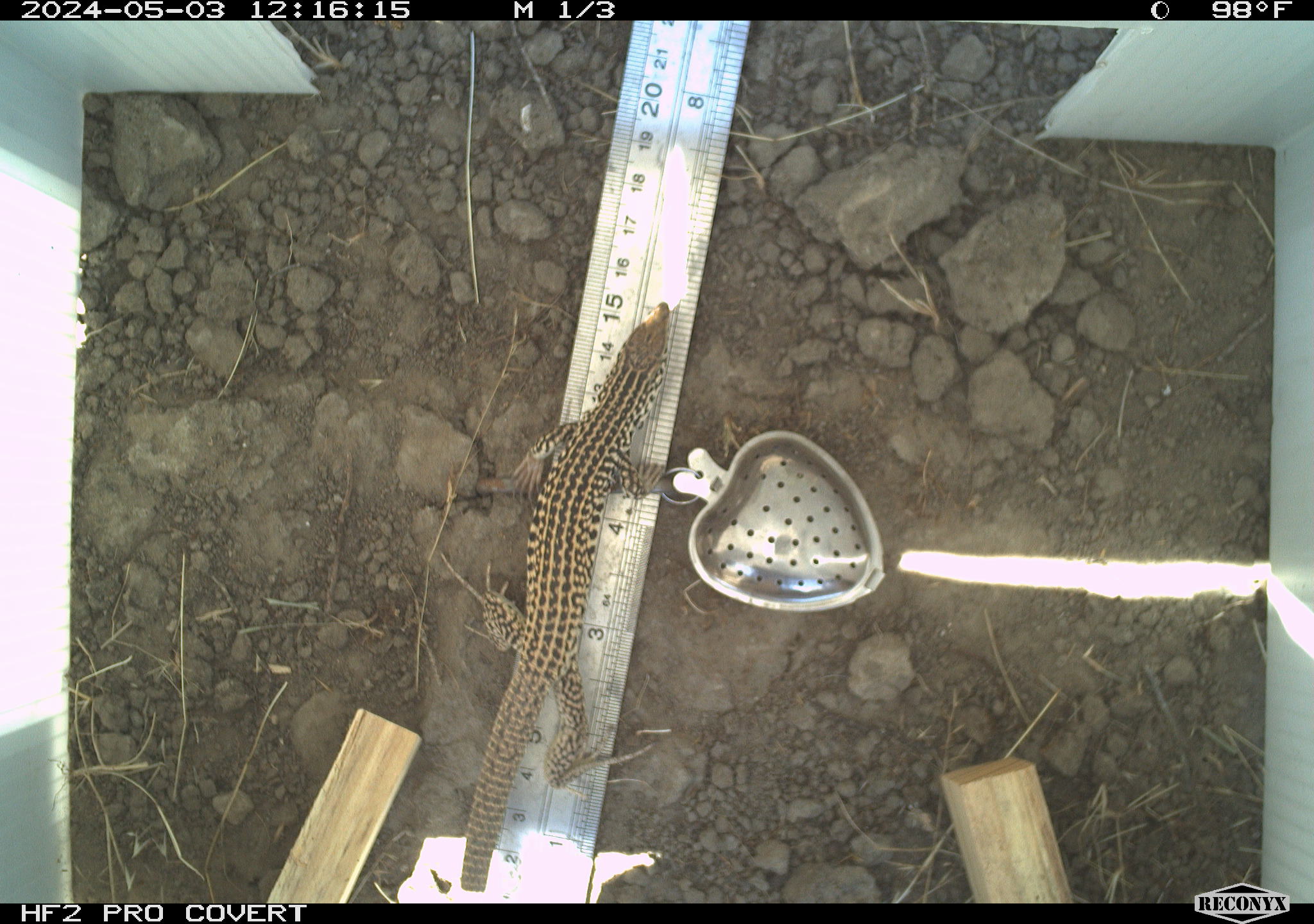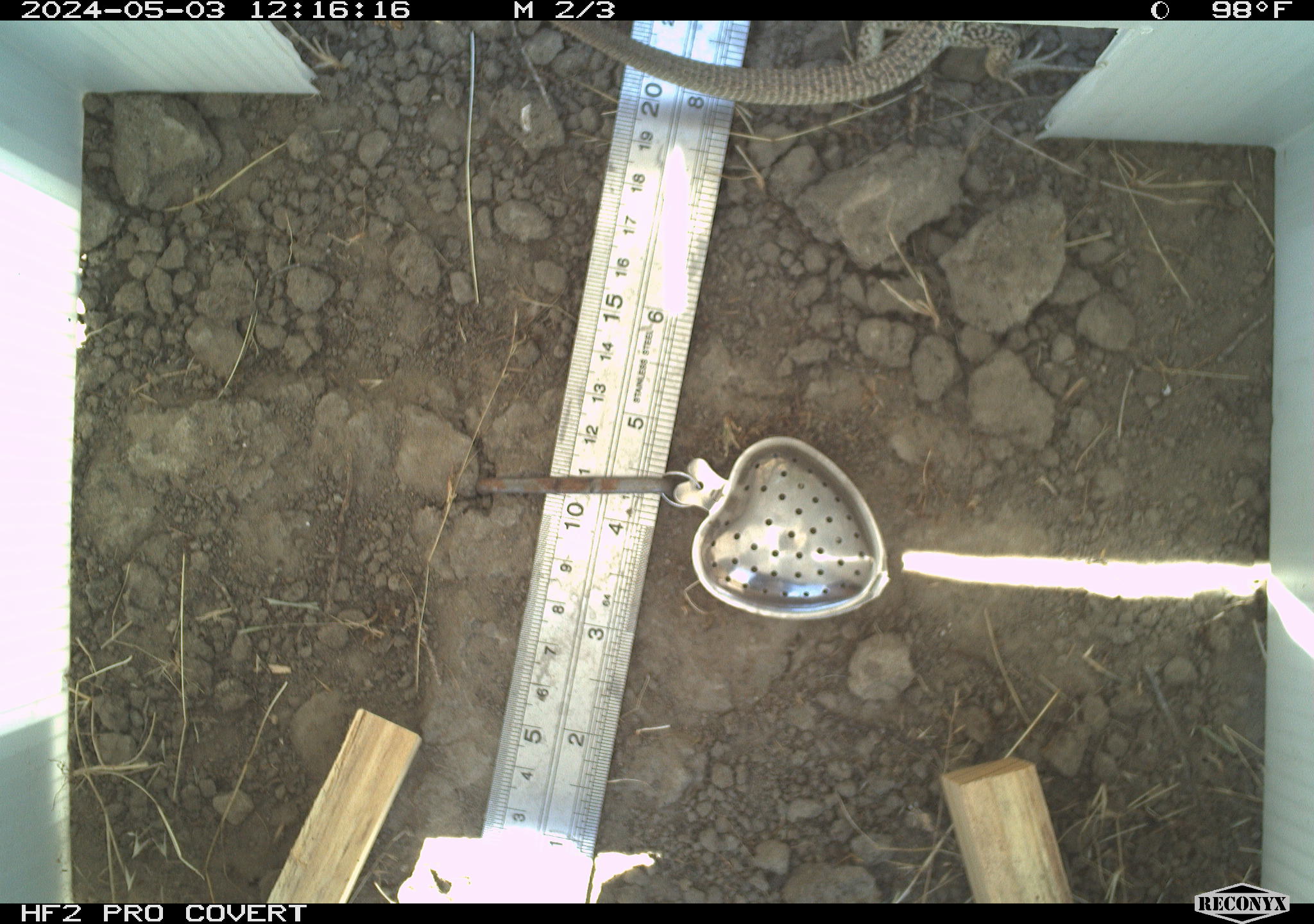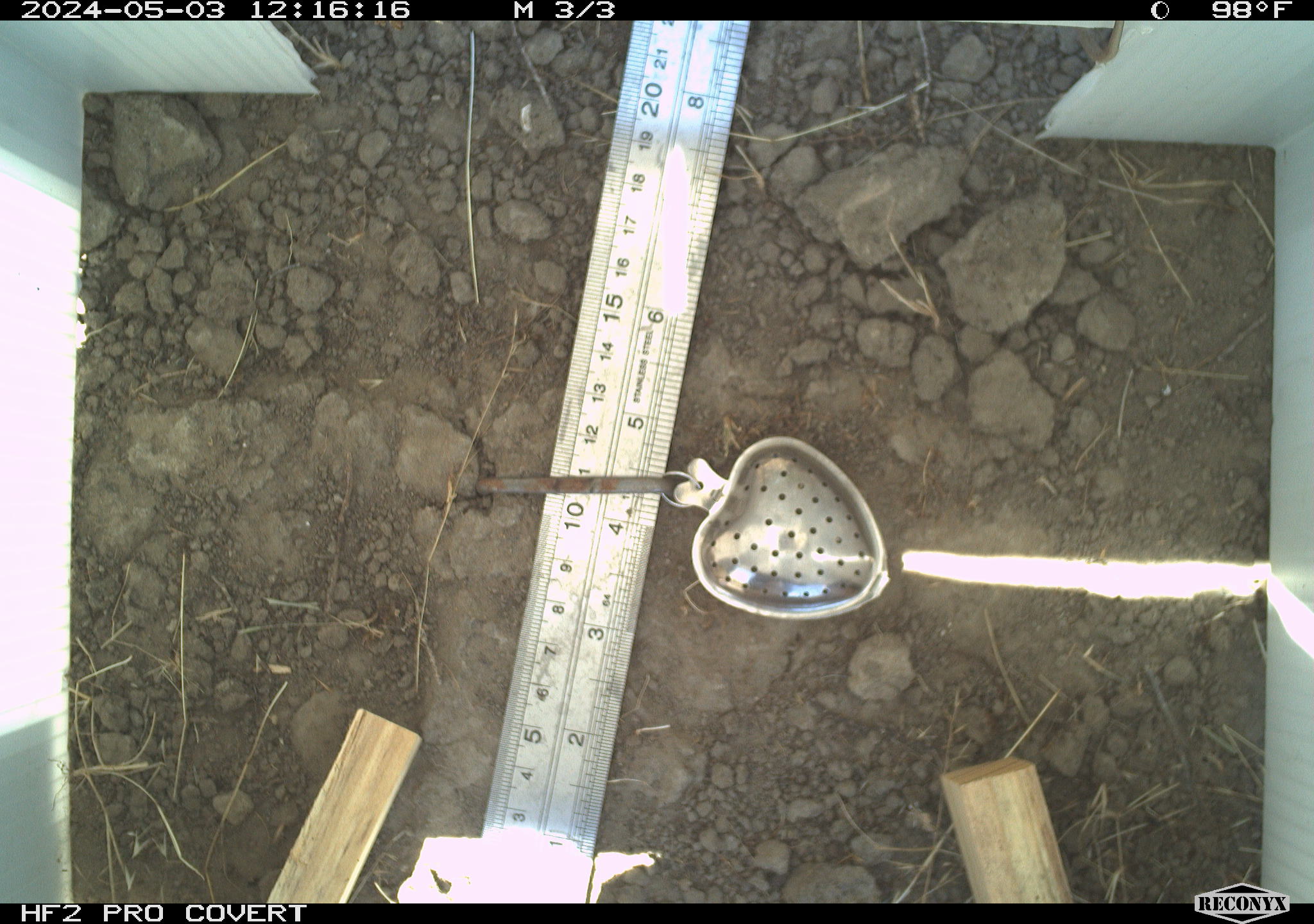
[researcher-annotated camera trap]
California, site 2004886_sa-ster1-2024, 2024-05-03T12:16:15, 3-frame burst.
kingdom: Animalia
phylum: Chordata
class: Reptilia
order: Squamata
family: Teiidae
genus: Aspidoscelis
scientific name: Aspidoscelis tigris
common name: western whiptail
Western whiptail (Aspidoscelis tigris).